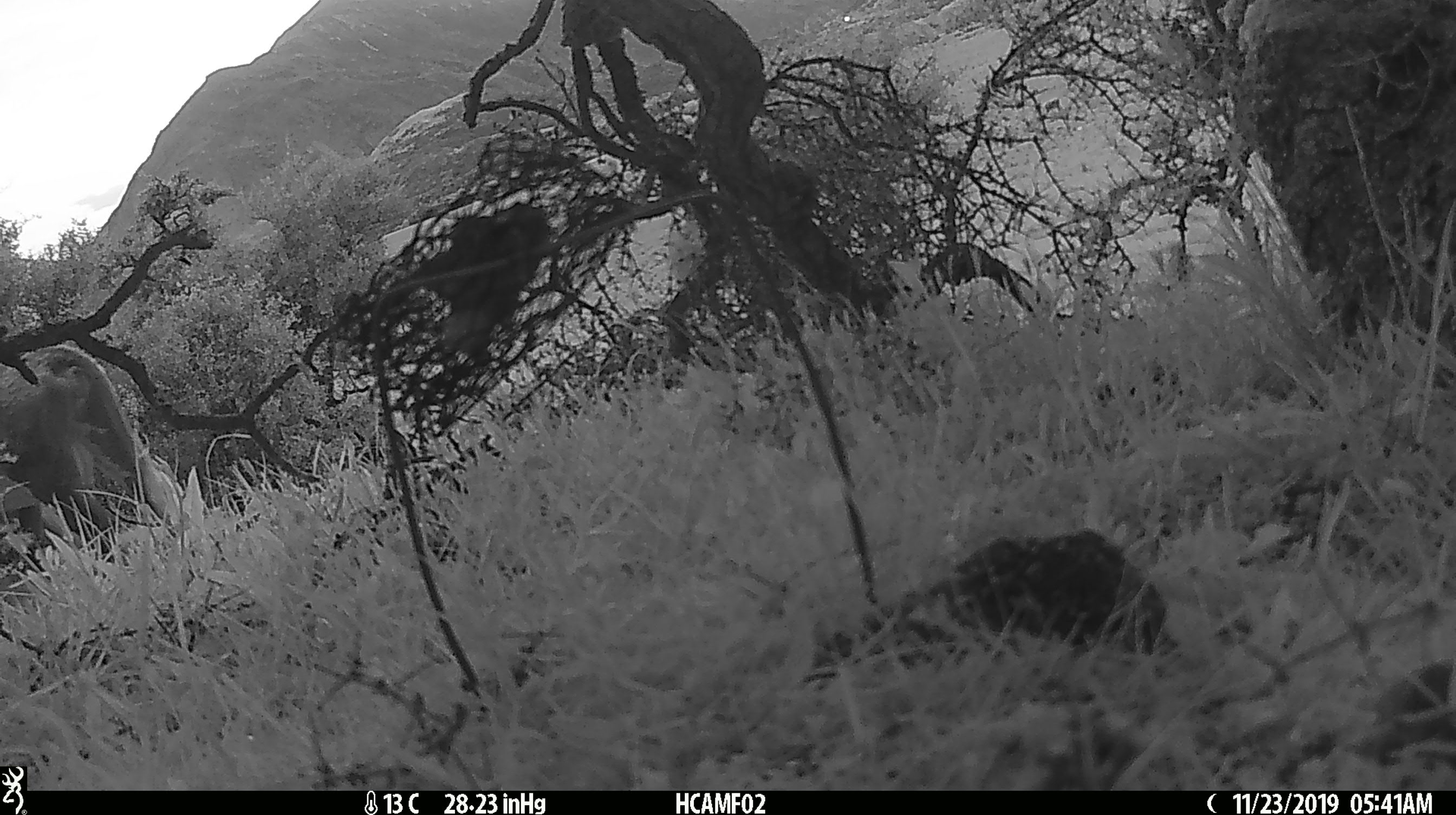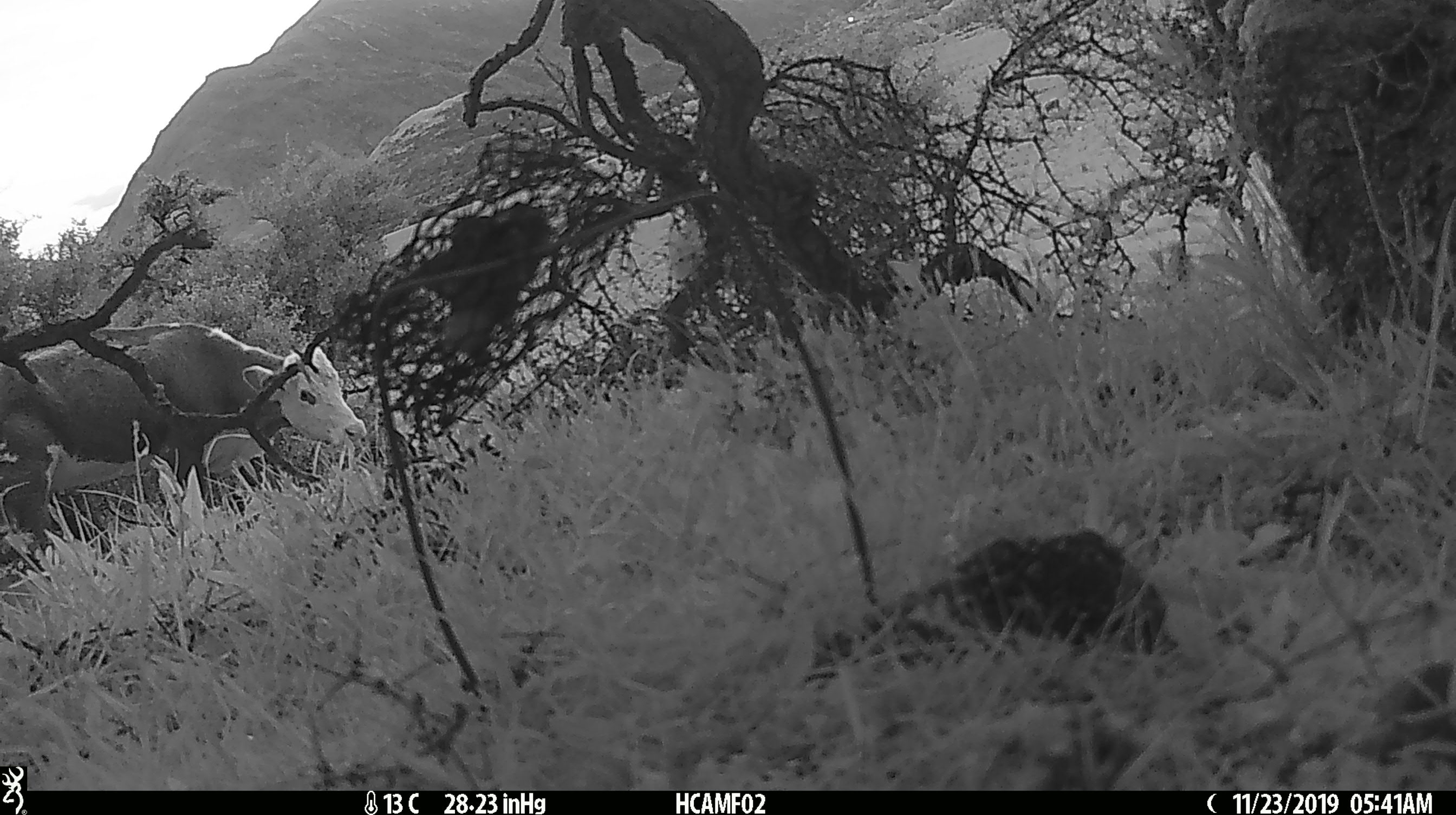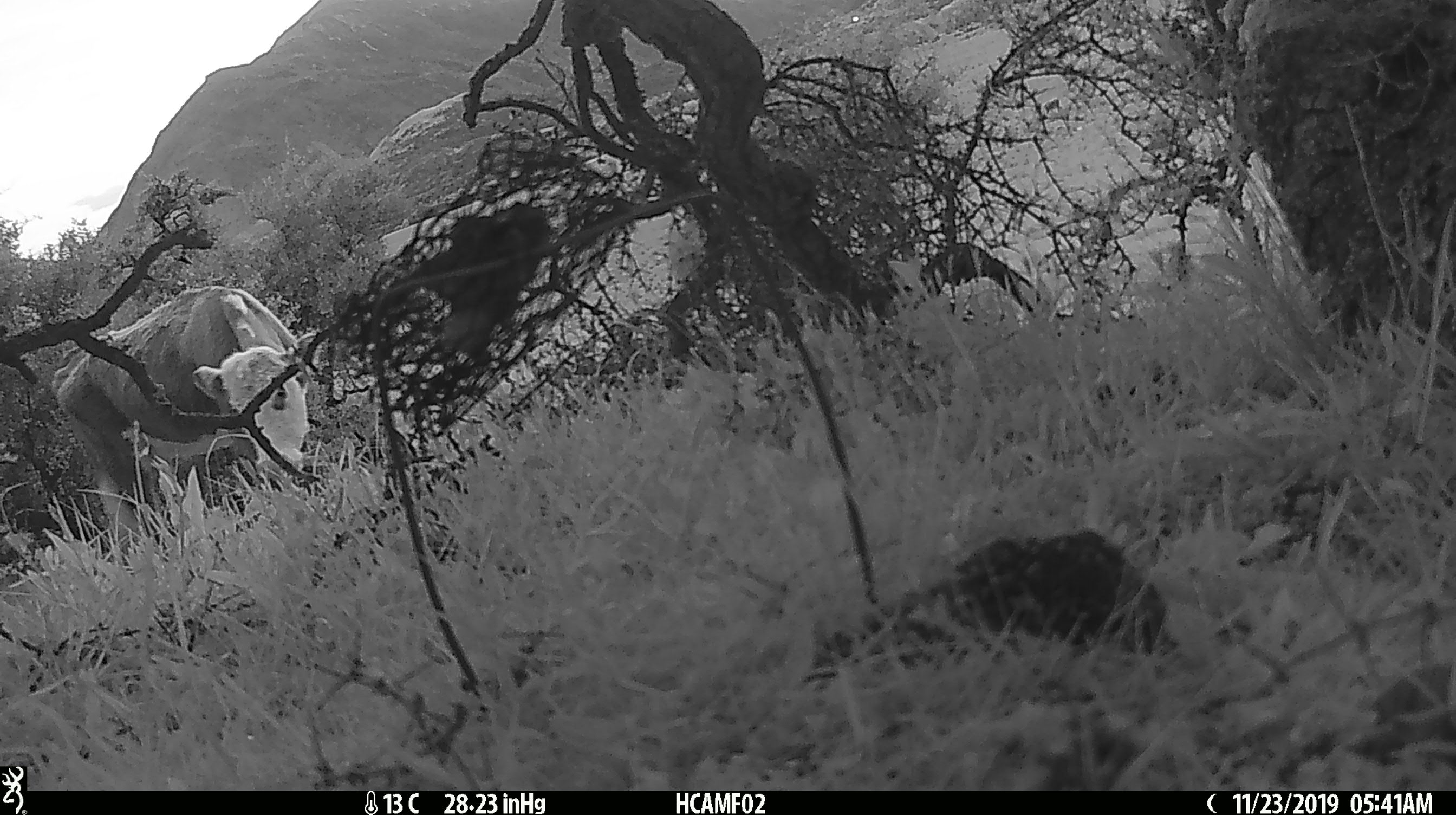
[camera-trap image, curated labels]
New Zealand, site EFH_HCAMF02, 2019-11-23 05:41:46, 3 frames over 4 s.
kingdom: Animalia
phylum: Chordata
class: Mammalia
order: Artiodactyla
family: Bovidae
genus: Bos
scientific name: Bos taurus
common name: domestic cow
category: cow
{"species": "cow (domestic cow) (Bos taurus)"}